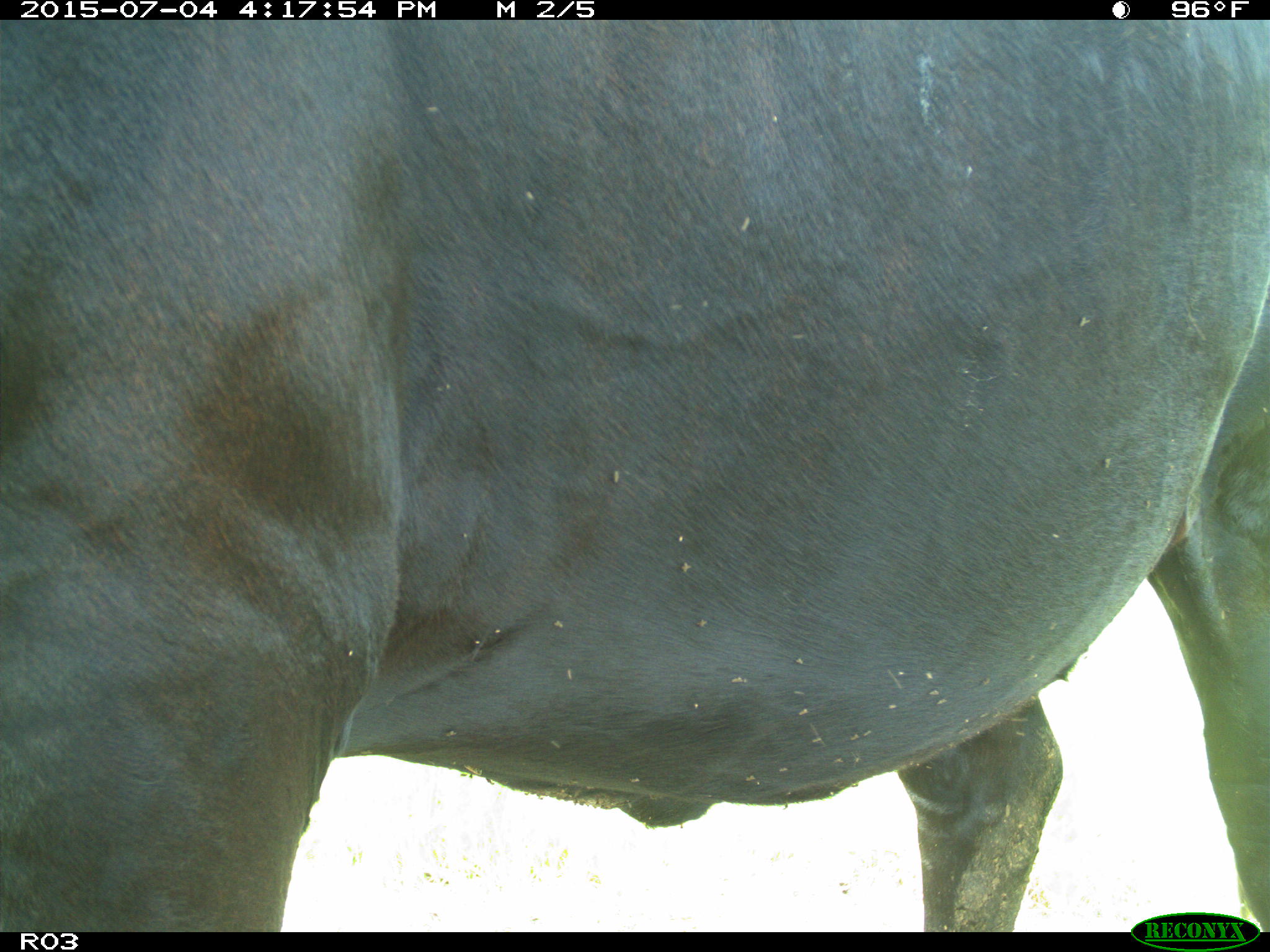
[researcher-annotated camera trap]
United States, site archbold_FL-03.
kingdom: Animalia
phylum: Chordata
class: Mammalia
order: Artiodactyla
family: Bovidae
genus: Bos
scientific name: Bos taurus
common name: domestic cow